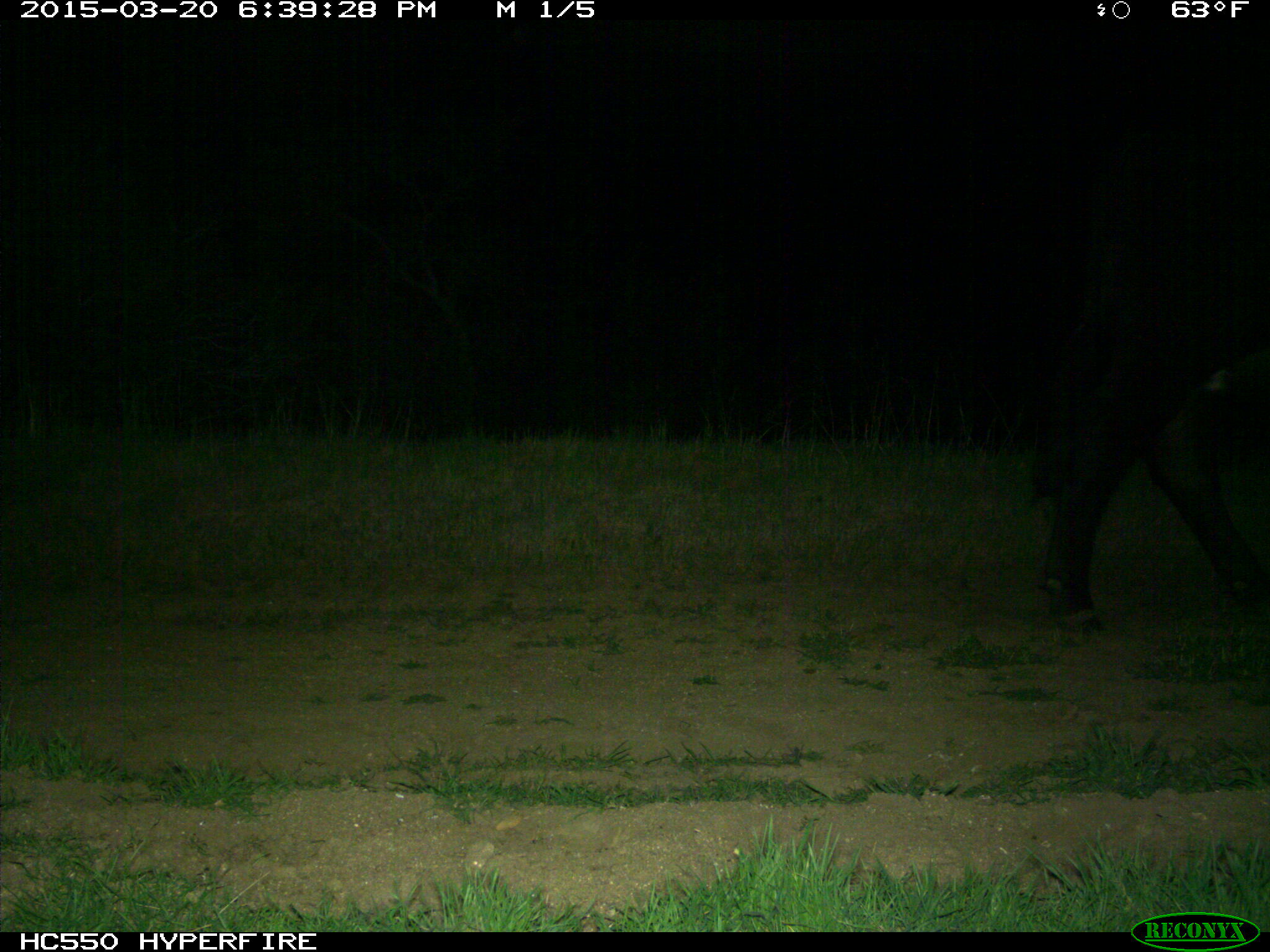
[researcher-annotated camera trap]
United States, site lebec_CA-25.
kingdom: Animalia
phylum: Chordata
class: Mammalia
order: Artiodactyla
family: Bovidae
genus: Bos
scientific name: Bos taurus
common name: domestic cow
Bos taurus (domestic cow).